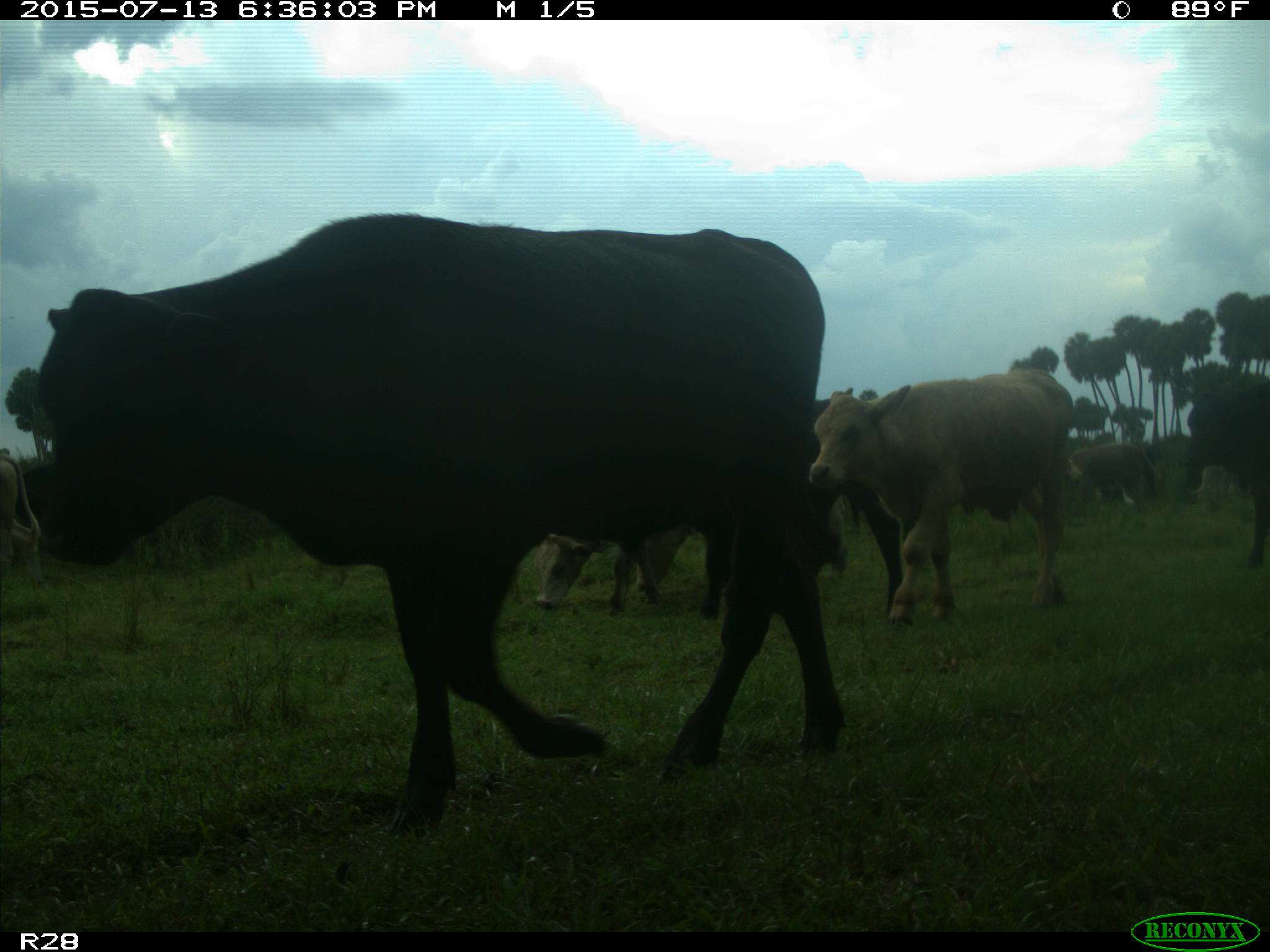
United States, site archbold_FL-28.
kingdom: Animalia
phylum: Chordata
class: Mammalia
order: Artiodactyla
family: Bovidae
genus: Bos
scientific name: Bos taurus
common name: domestic cow